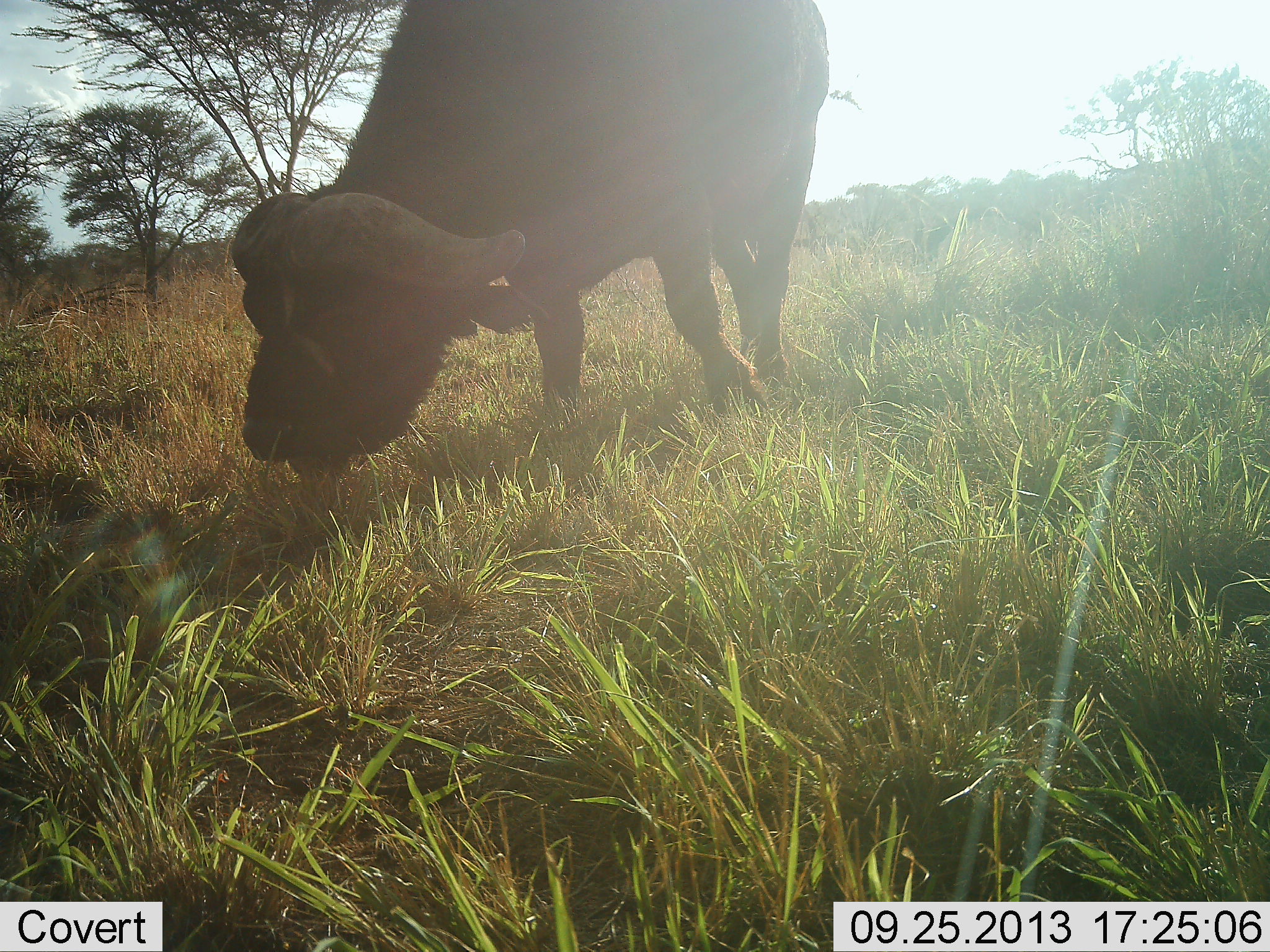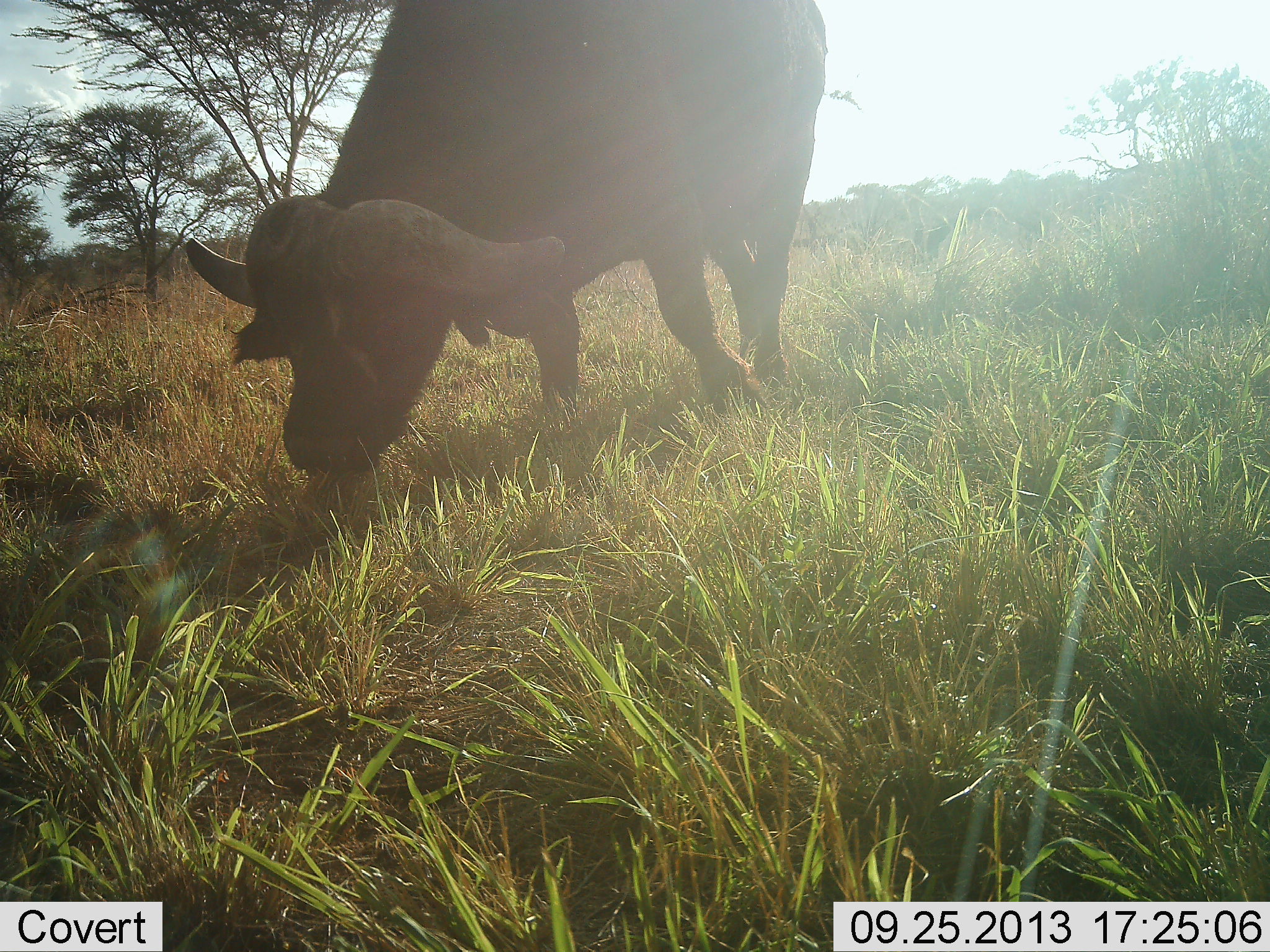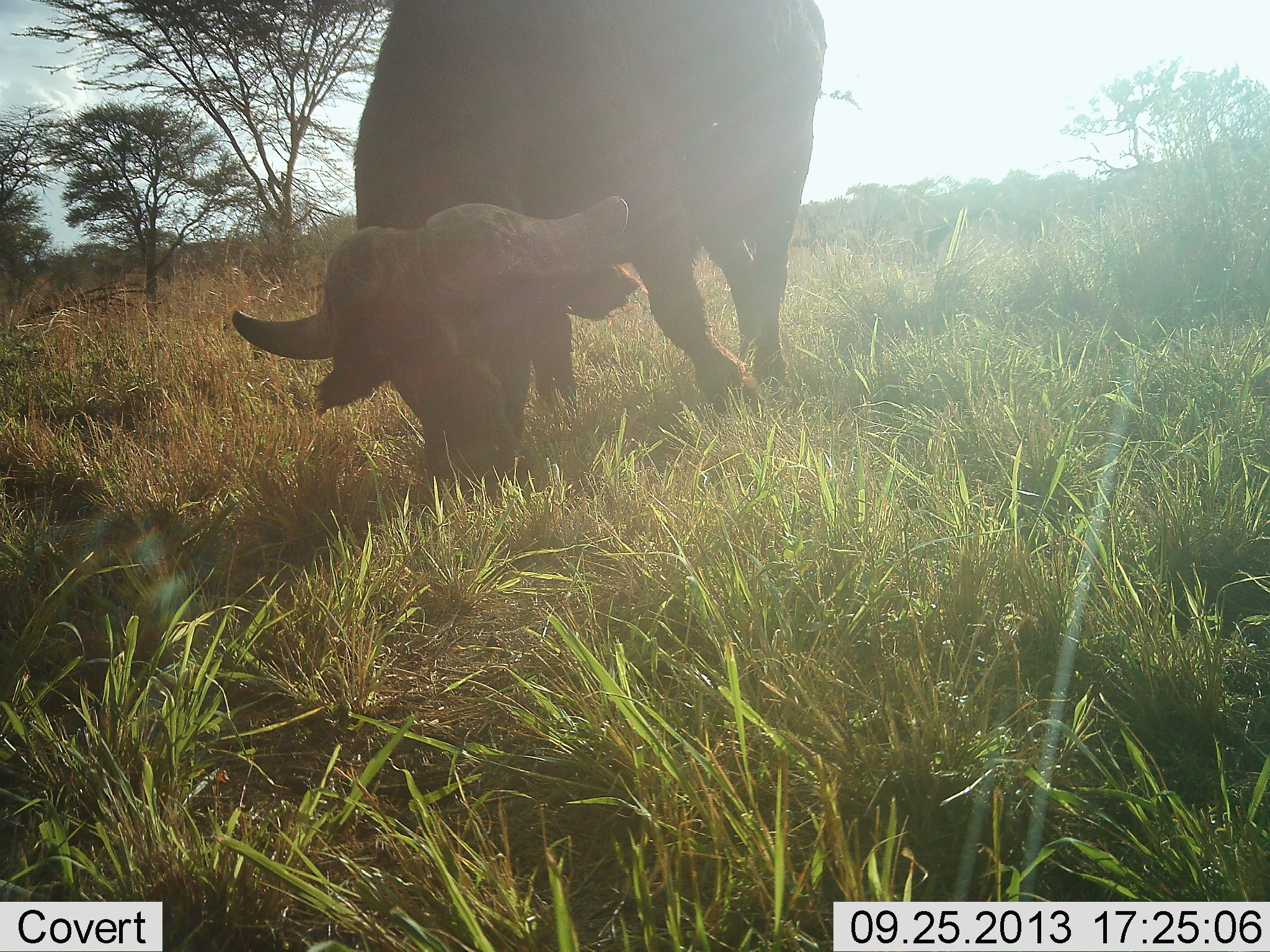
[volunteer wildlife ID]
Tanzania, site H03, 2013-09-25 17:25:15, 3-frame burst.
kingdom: Animalia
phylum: Chordata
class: Mammalia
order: Artiodactyla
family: Bovidae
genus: Syncerus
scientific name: Syncerus caffer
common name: cape buffalo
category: buffalo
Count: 1.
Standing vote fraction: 18%.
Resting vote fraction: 0%.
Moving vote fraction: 3%.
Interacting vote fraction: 0%.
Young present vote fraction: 0%.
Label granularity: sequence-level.